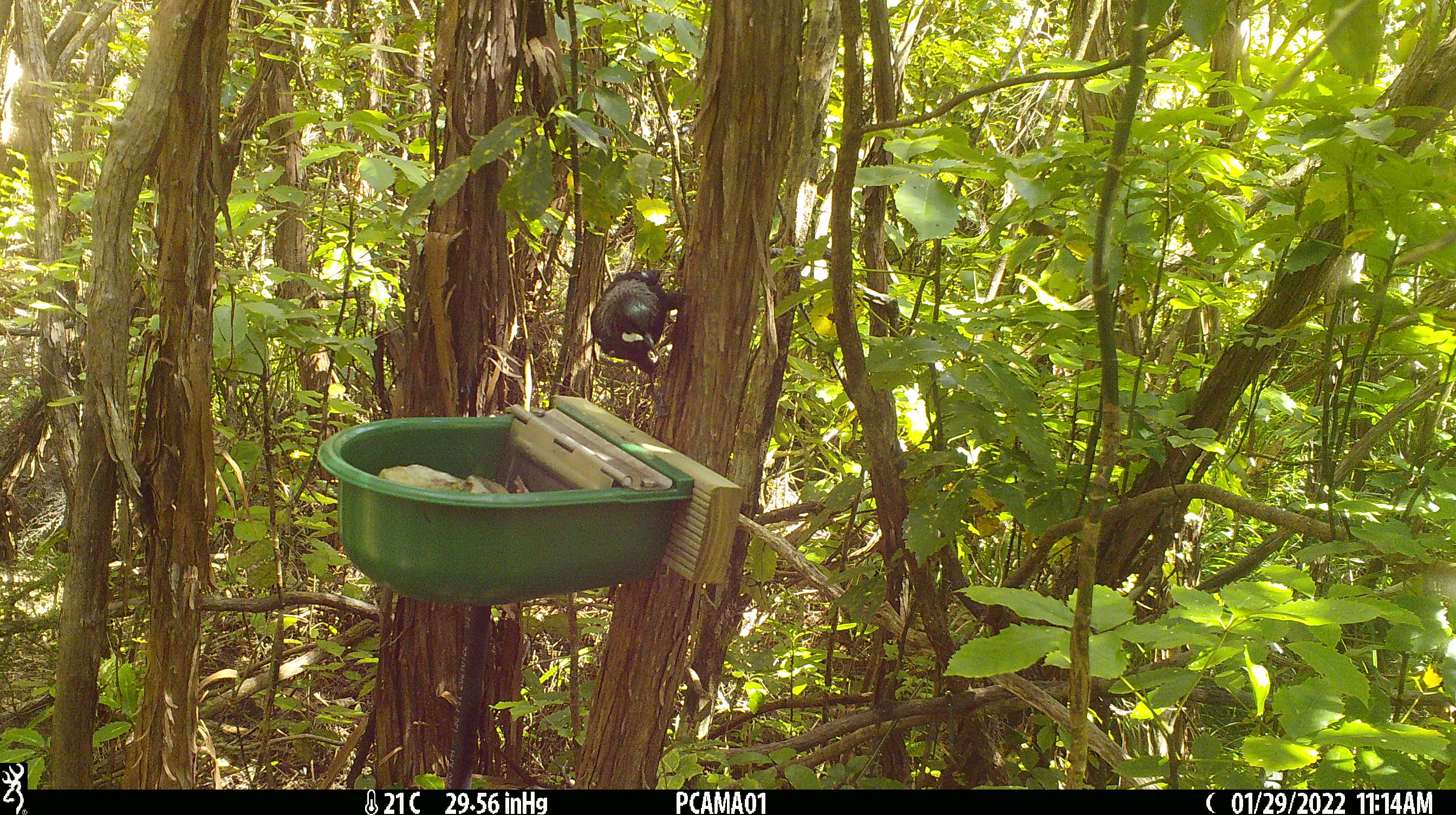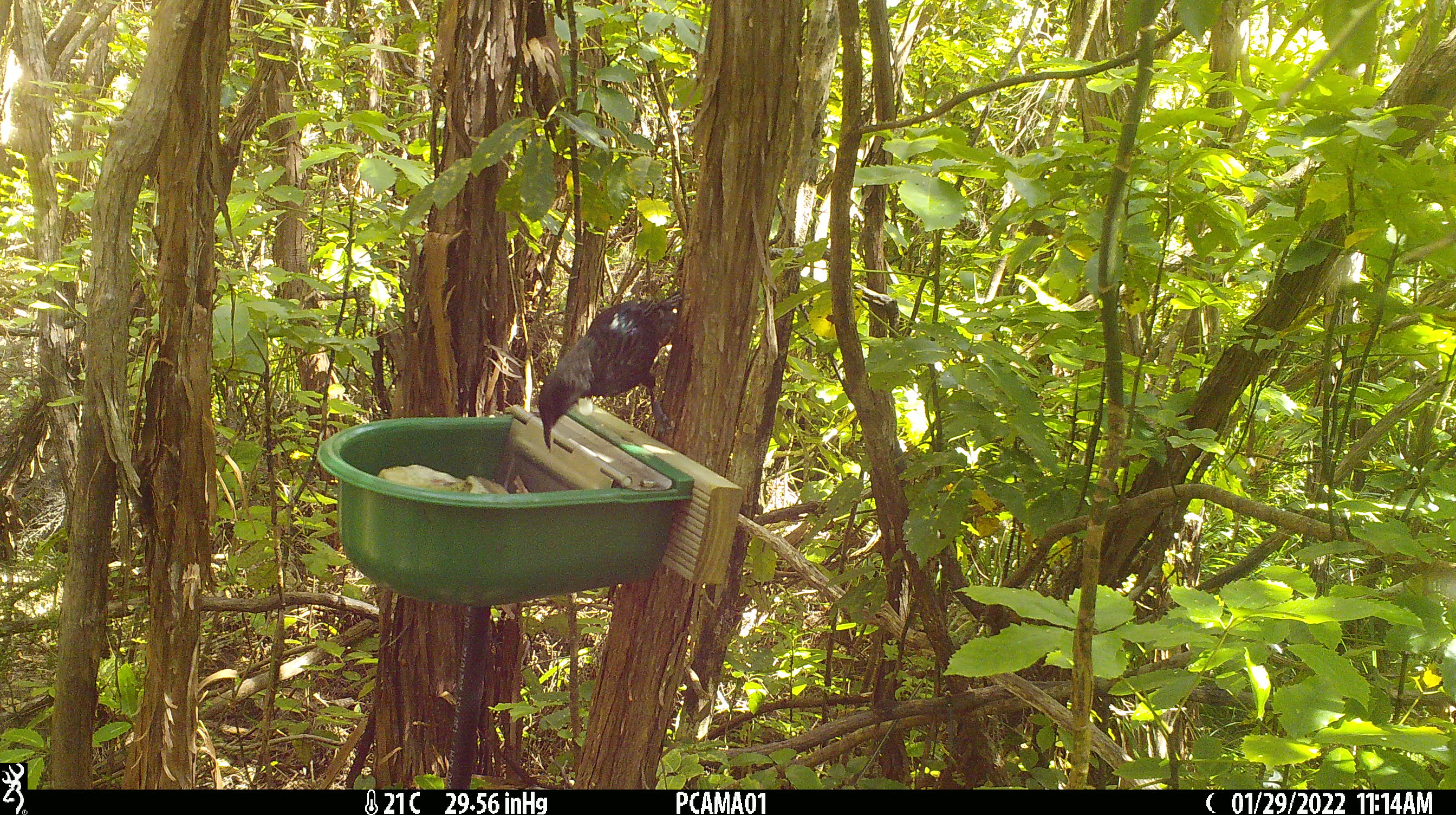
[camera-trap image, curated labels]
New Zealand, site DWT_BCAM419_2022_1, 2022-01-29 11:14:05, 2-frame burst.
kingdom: Animalia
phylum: Chordata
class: Aves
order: Passeriformes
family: Meliphagidae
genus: Prosthemadera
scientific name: Prosthemadera novaeseelandiae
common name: tui